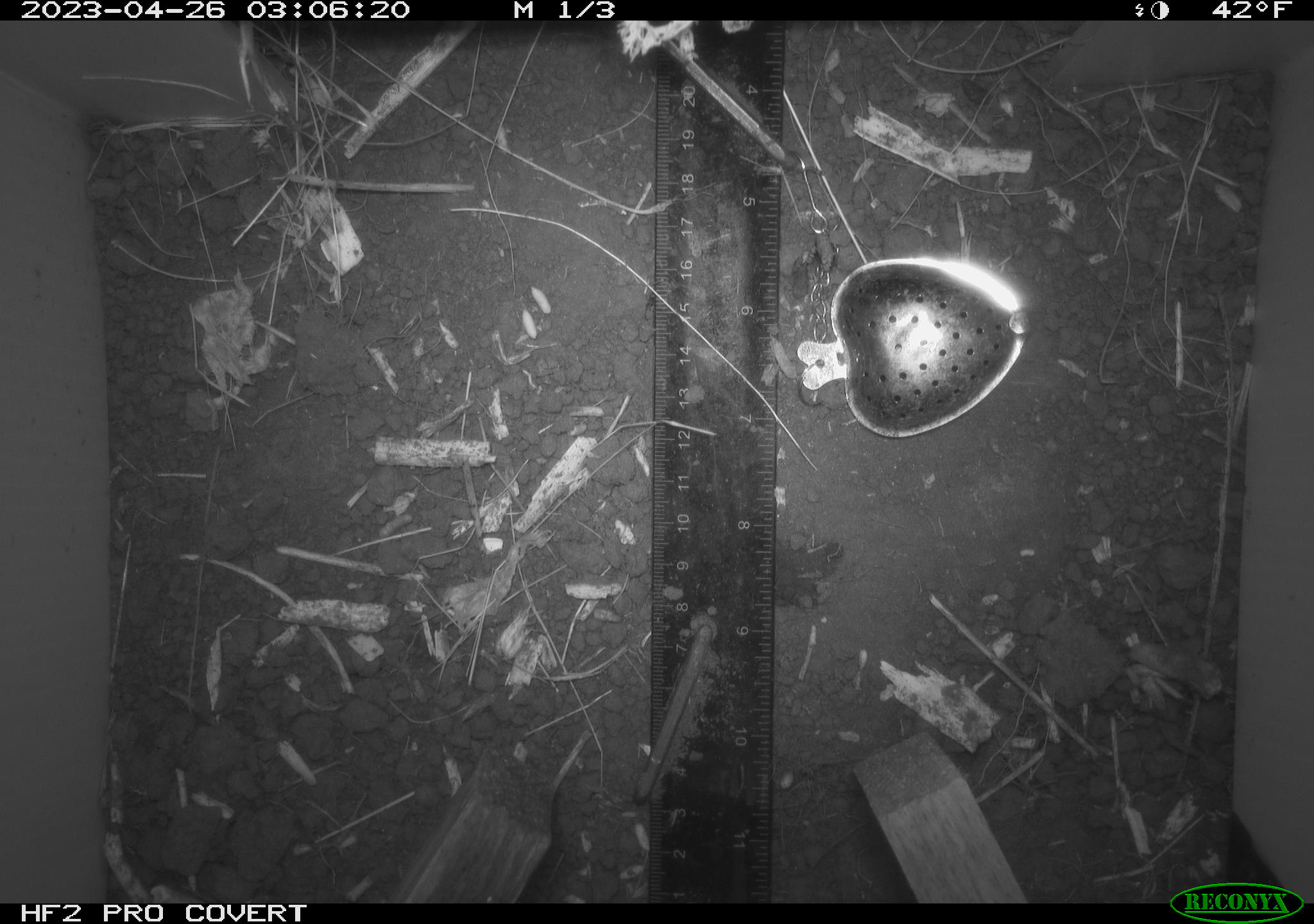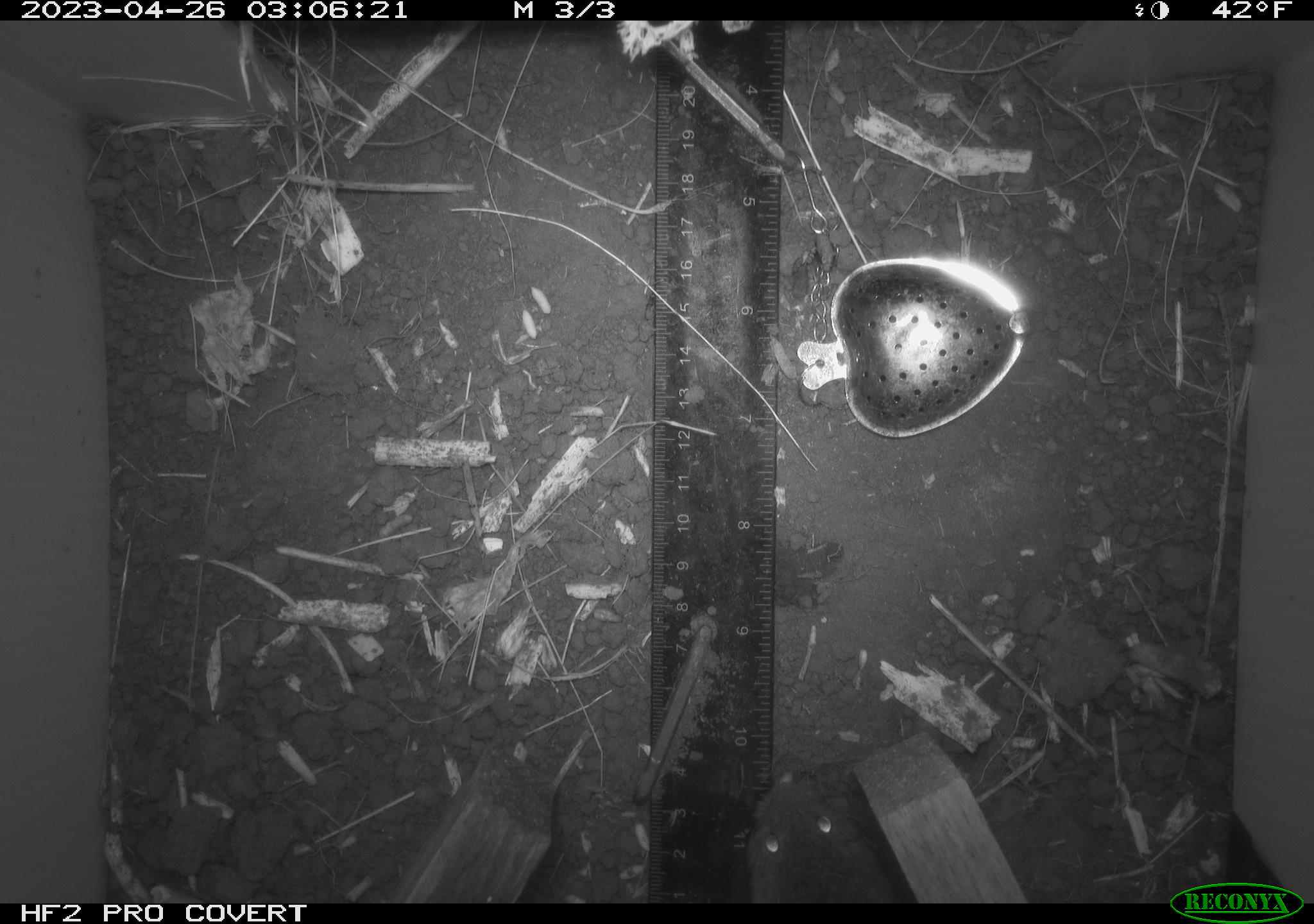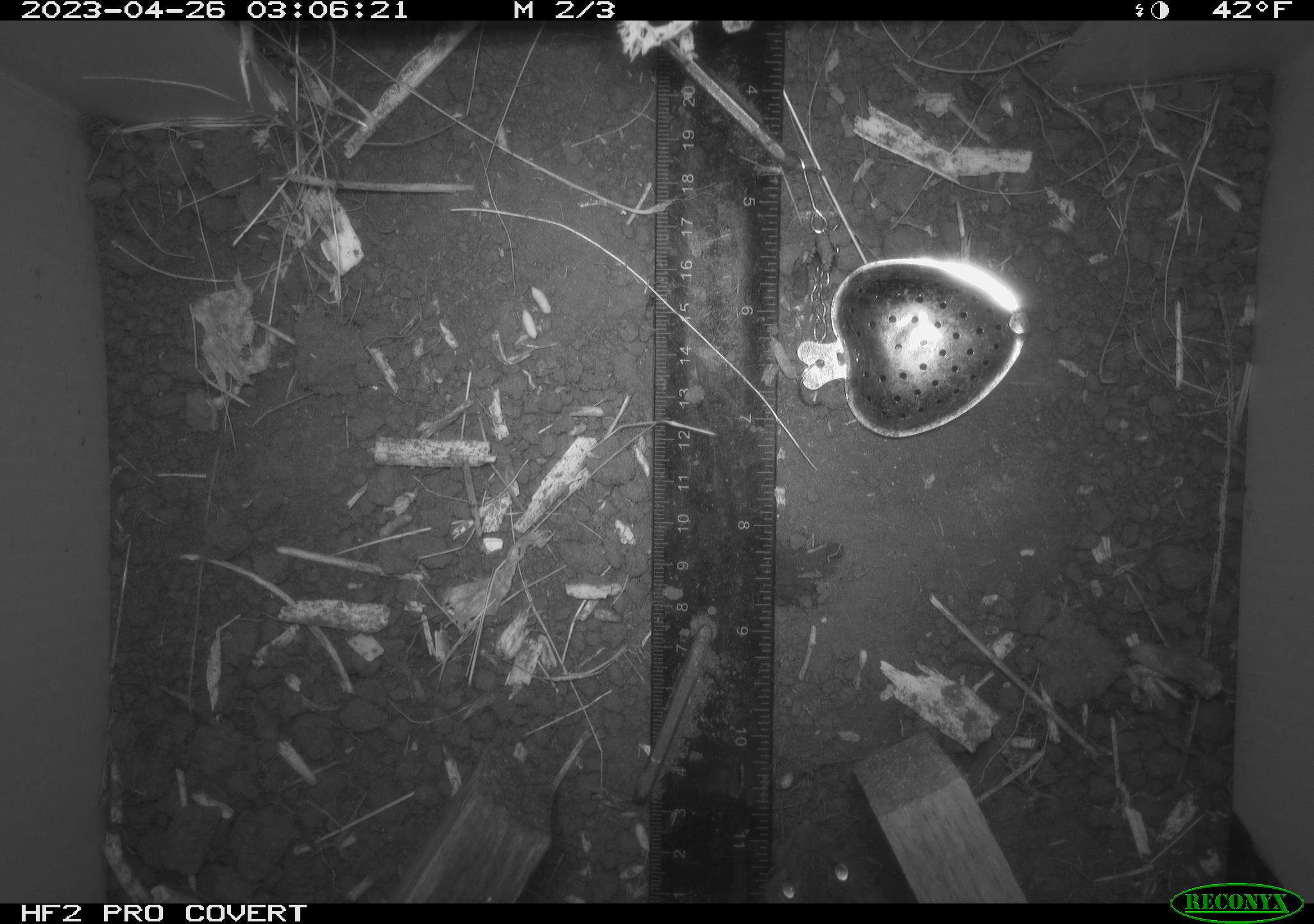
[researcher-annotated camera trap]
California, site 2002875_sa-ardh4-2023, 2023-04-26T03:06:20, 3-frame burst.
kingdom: Animalia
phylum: Chordata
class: Mammalia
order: Rodentia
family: Cricetidae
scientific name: Arvicolinae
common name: voles, lemmings, and muskrats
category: arvicolinae subfamily